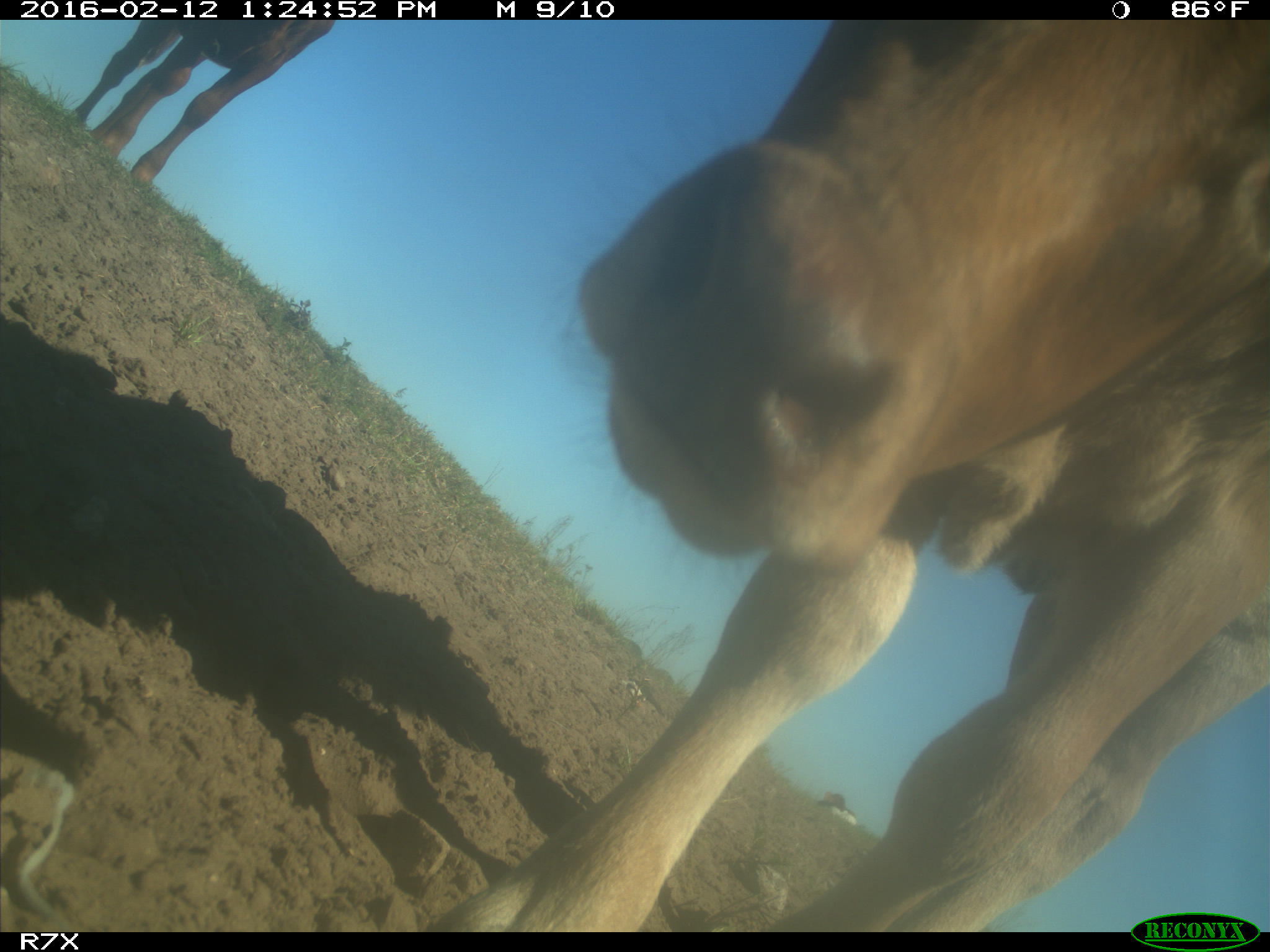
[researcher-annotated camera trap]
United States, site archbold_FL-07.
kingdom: Animalia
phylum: Chordata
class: Mammalia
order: Artiodactyla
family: Bovidae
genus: Bos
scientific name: Bos taurus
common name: domestic cow